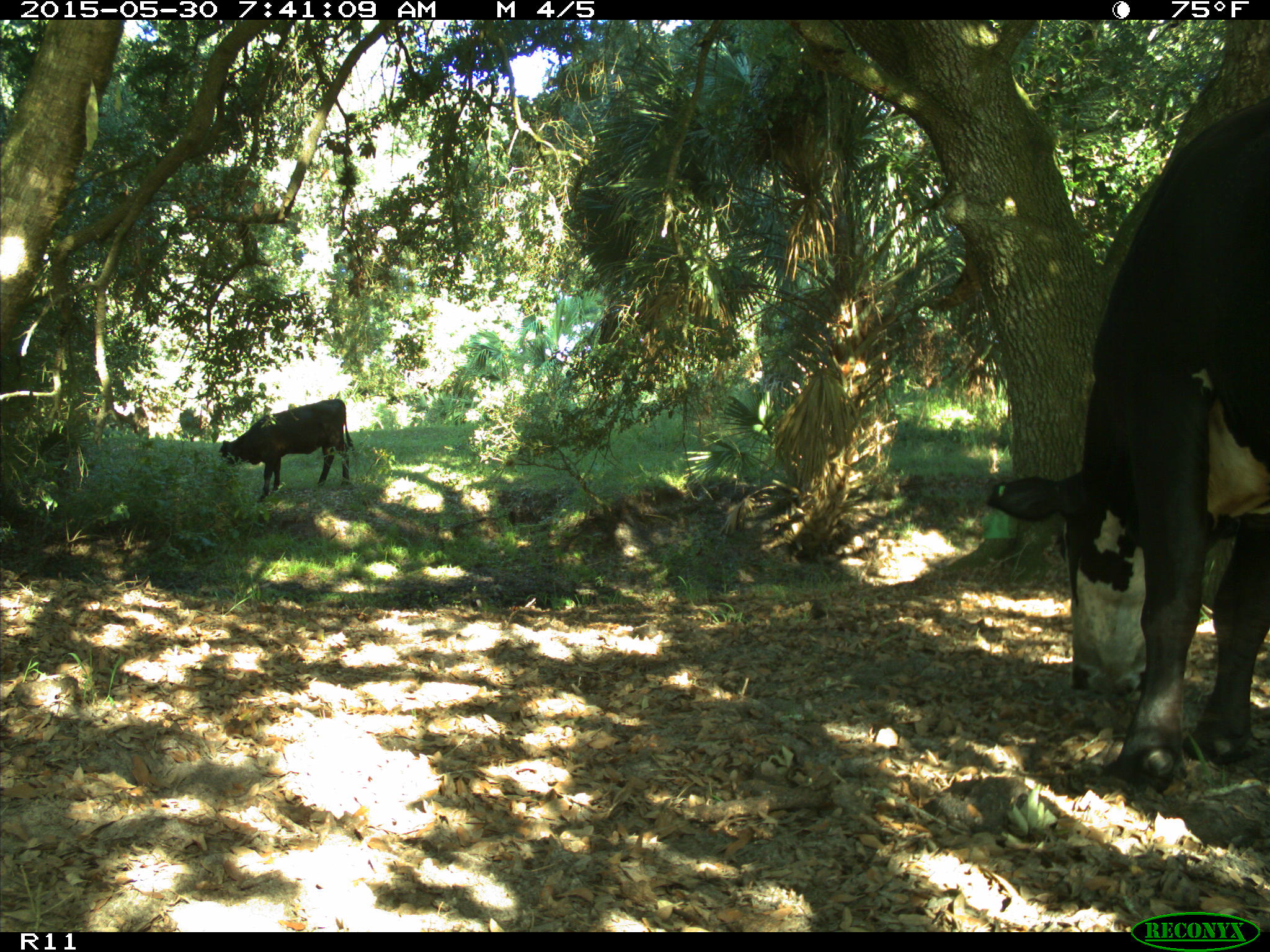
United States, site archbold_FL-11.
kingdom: Animalia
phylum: Chordata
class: Mammalia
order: Artiodactyla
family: Bovidae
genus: Bos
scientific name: Bos taurus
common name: domestic cow